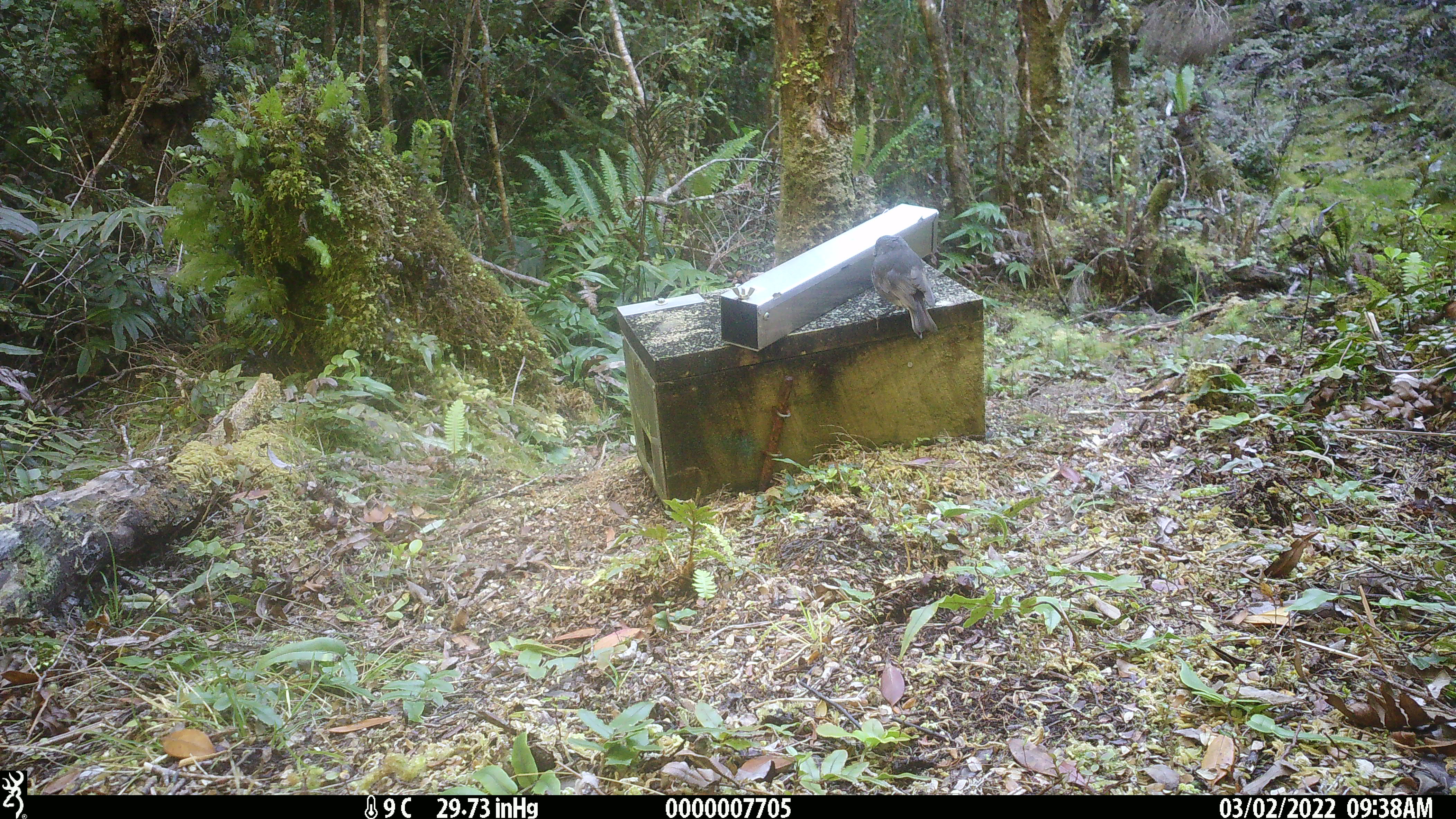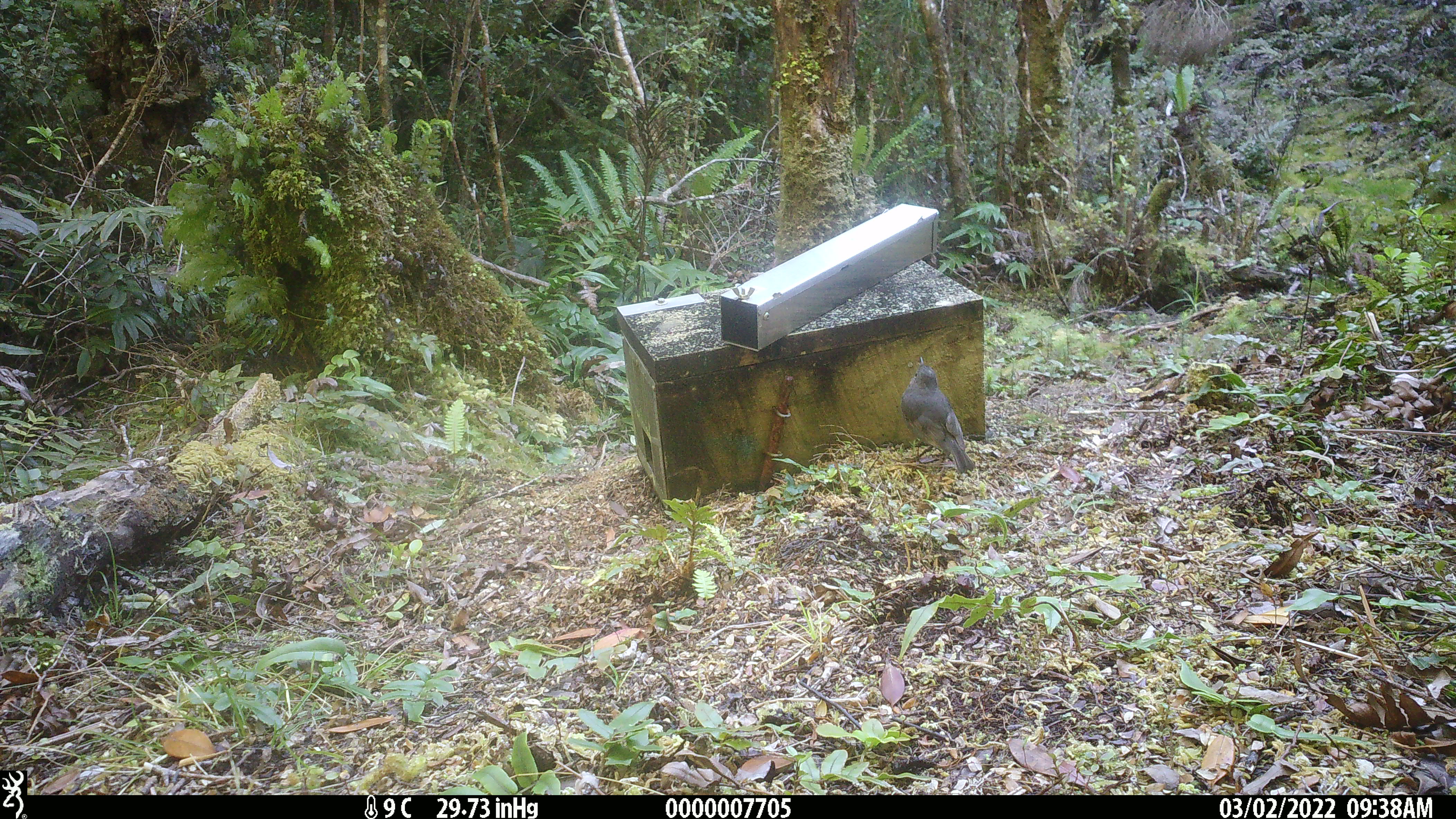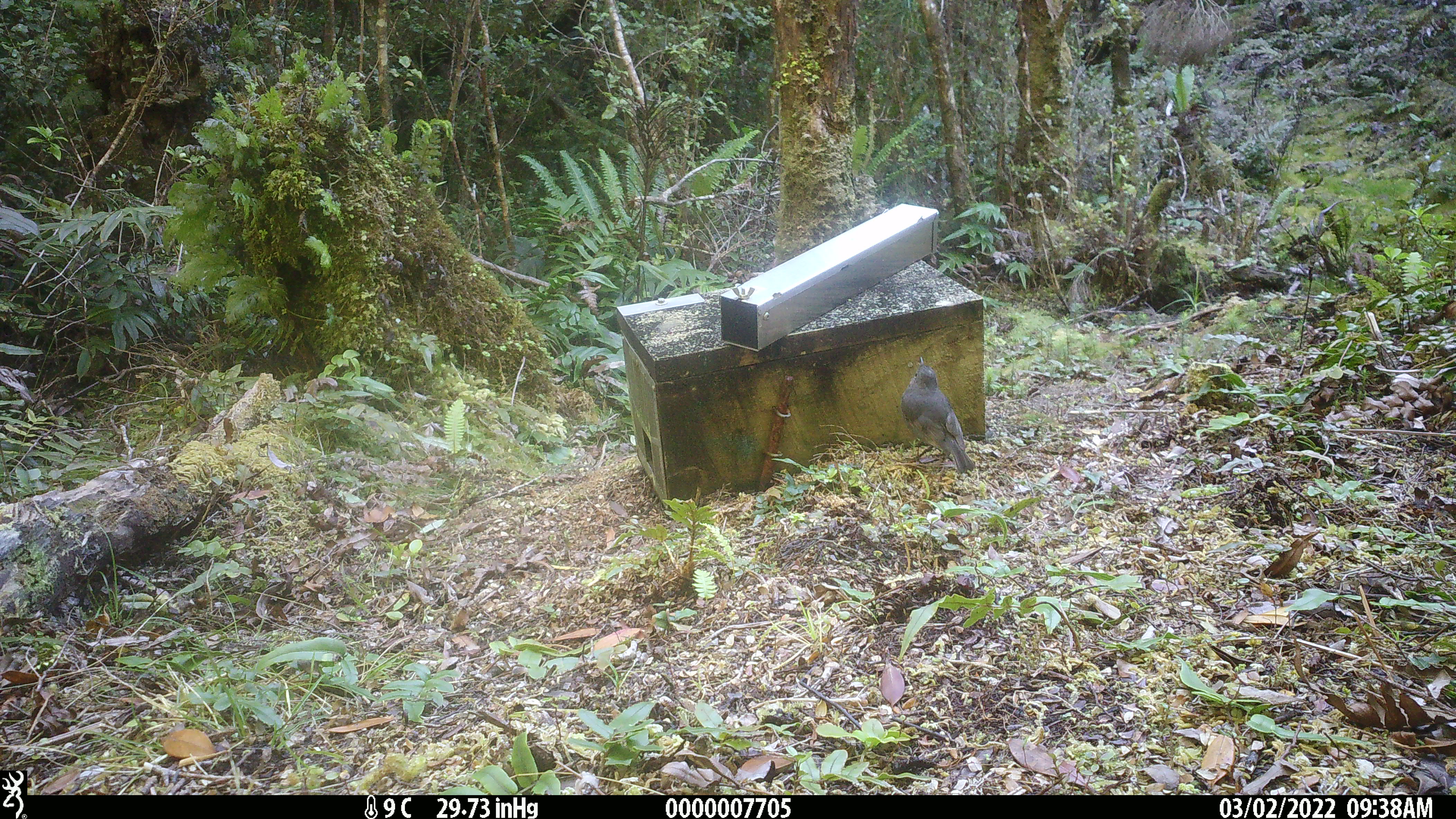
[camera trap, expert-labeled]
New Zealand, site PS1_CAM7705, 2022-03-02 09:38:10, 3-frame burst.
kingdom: Animalia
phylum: Chordata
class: Aves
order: Passeriformes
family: Petroicidae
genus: Petroica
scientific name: Petroica australis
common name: new zealand robin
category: robin